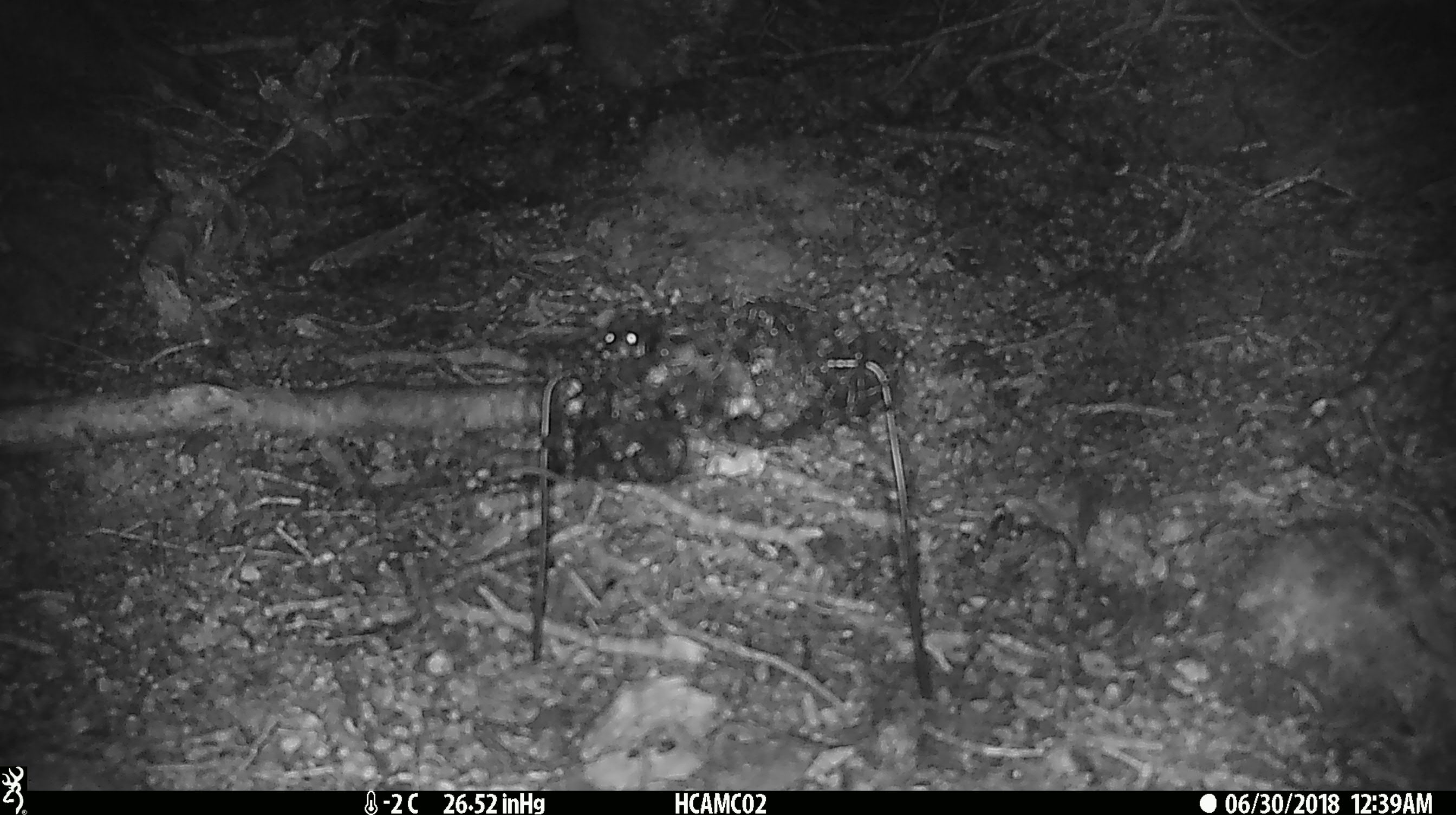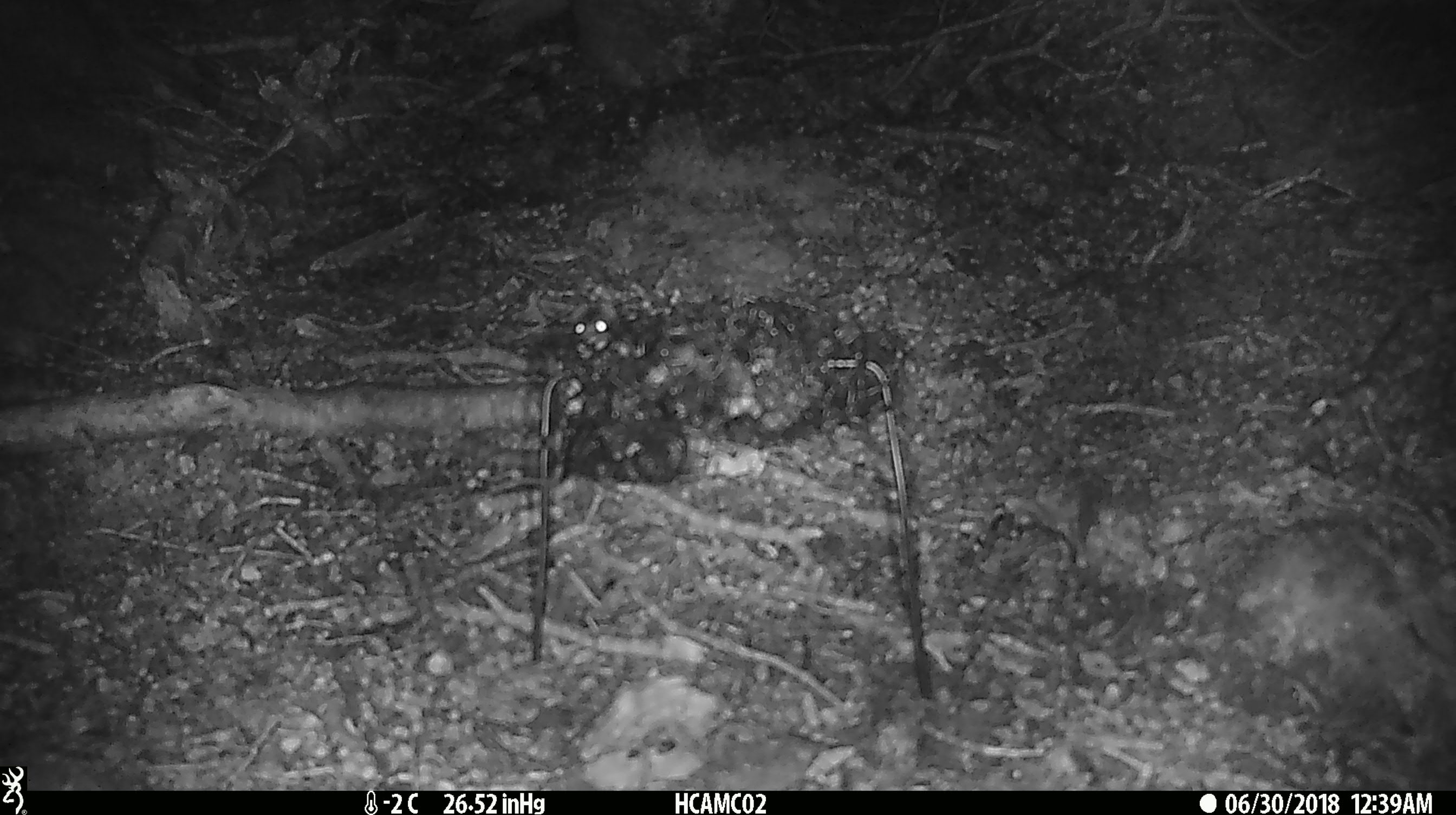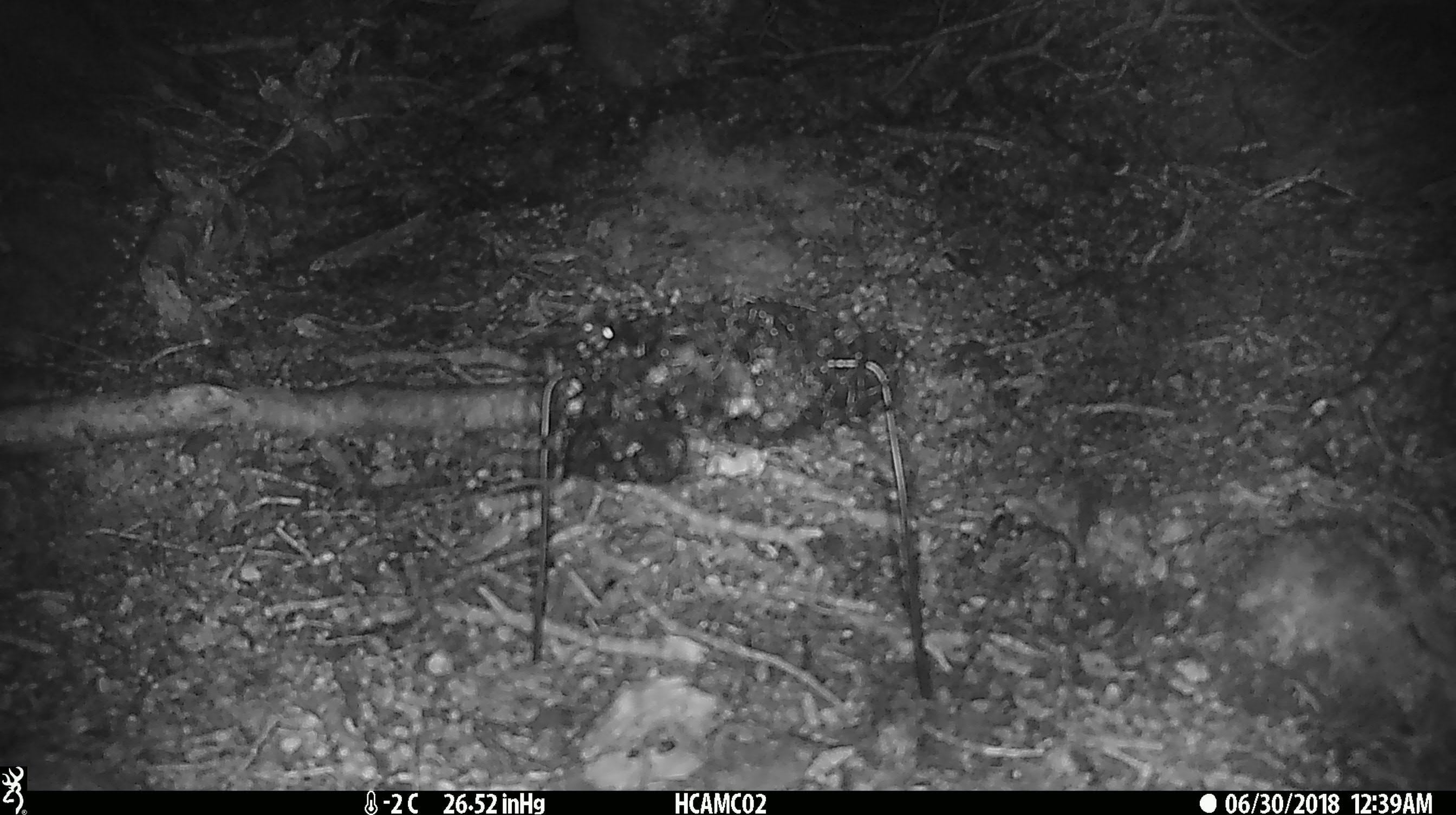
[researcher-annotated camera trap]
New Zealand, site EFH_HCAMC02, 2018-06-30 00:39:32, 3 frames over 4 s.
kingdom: Animalia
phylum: Chordata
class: Mammalia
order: Rodentia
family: Muridae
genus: Mus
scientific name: Mus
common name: mouse